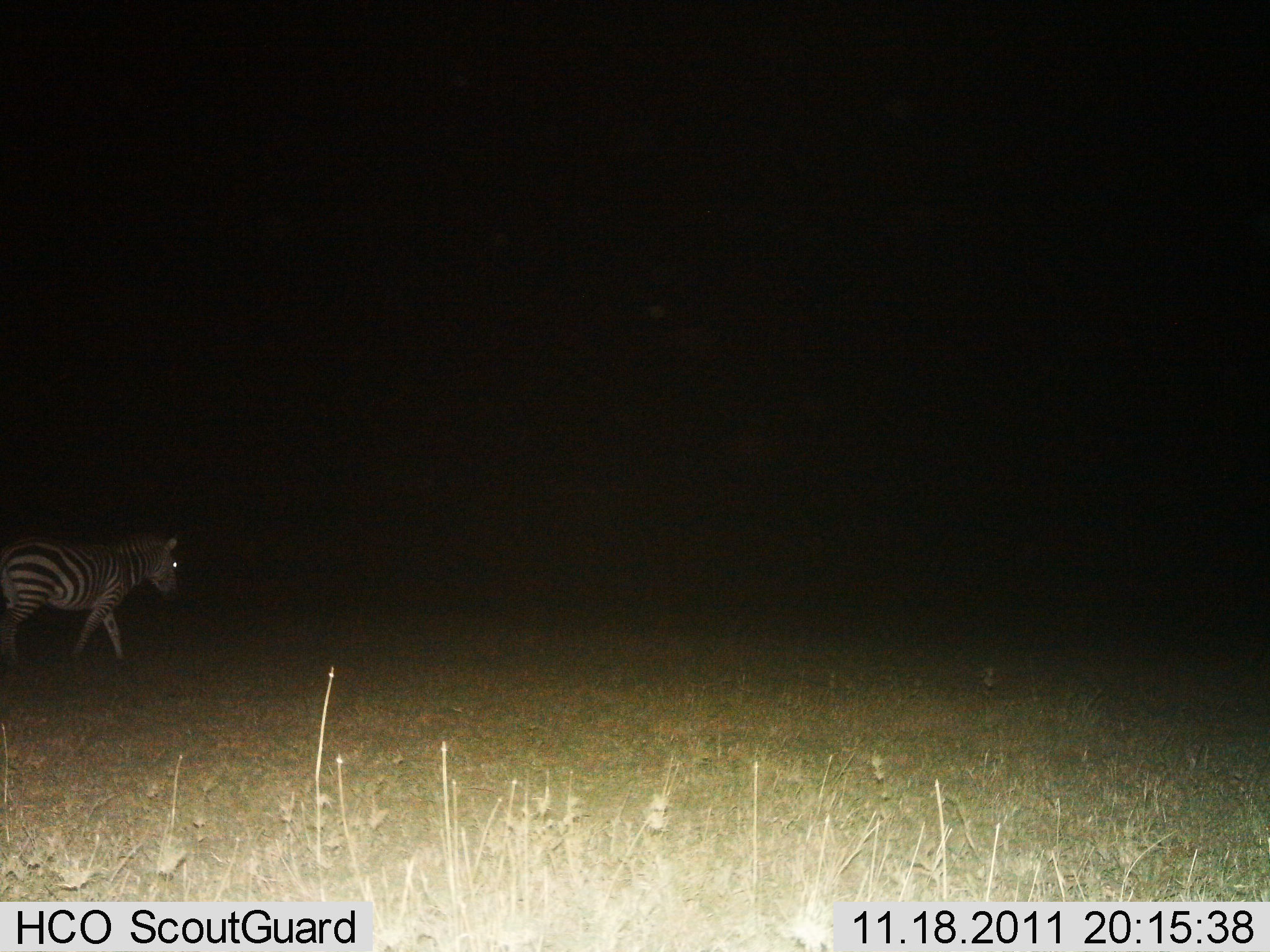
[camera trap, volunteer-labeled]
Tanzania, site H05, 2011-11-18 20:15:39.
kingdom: Animalia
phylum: Chordata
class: Mammalia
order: Perissodactyla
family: Equidae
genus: Equus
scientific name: Equus quagga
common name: plains zebra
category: zebra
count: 1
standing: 7%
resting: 0%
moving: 93%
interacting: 0%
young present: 0%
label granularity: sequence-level